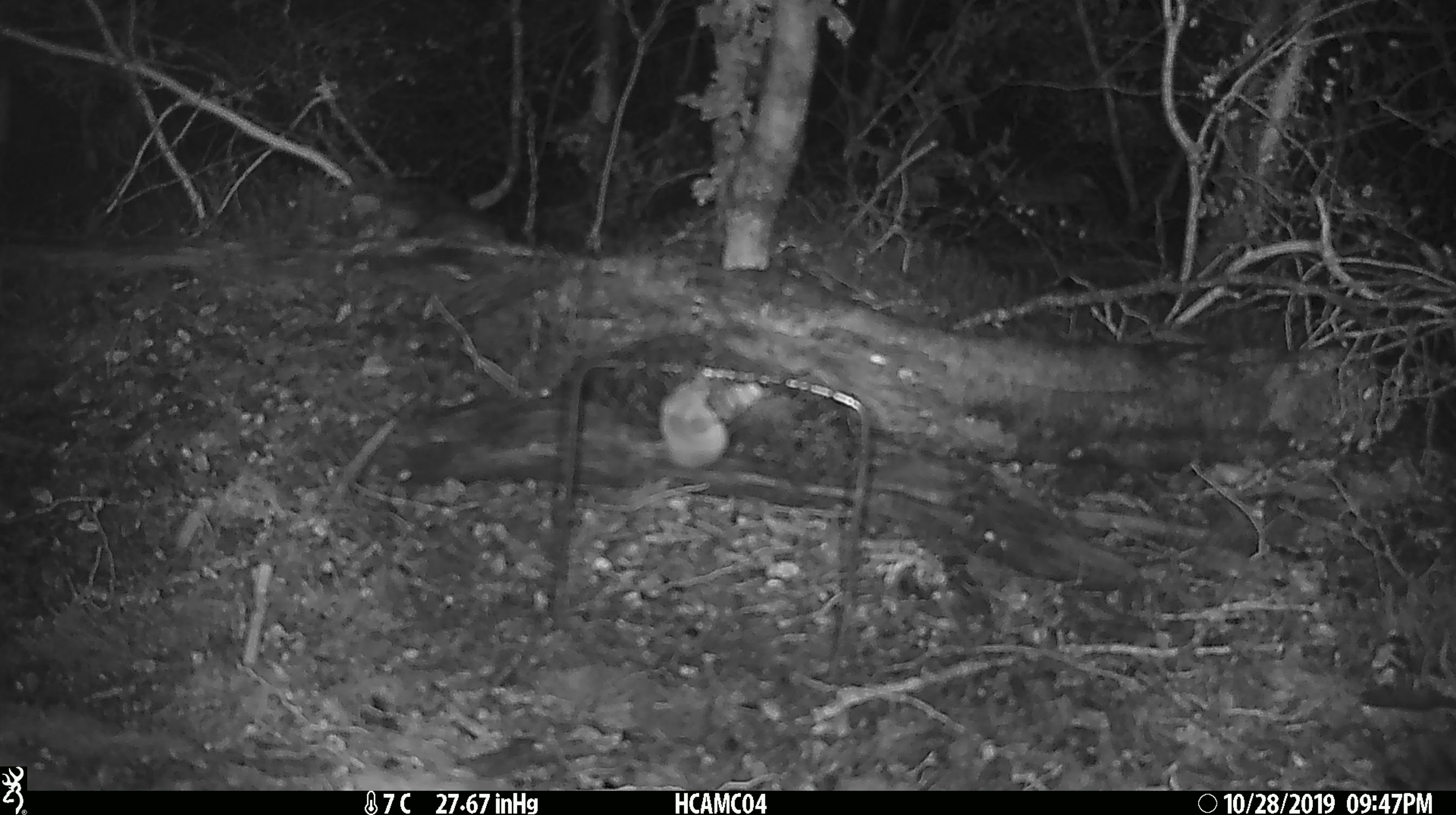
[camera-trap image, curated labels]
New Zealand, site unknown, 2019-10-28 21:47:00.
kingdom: Animalia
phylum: Chordata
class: Mammalia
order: Rodentia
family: Muridae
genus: Mus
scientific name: Mus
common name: mouse